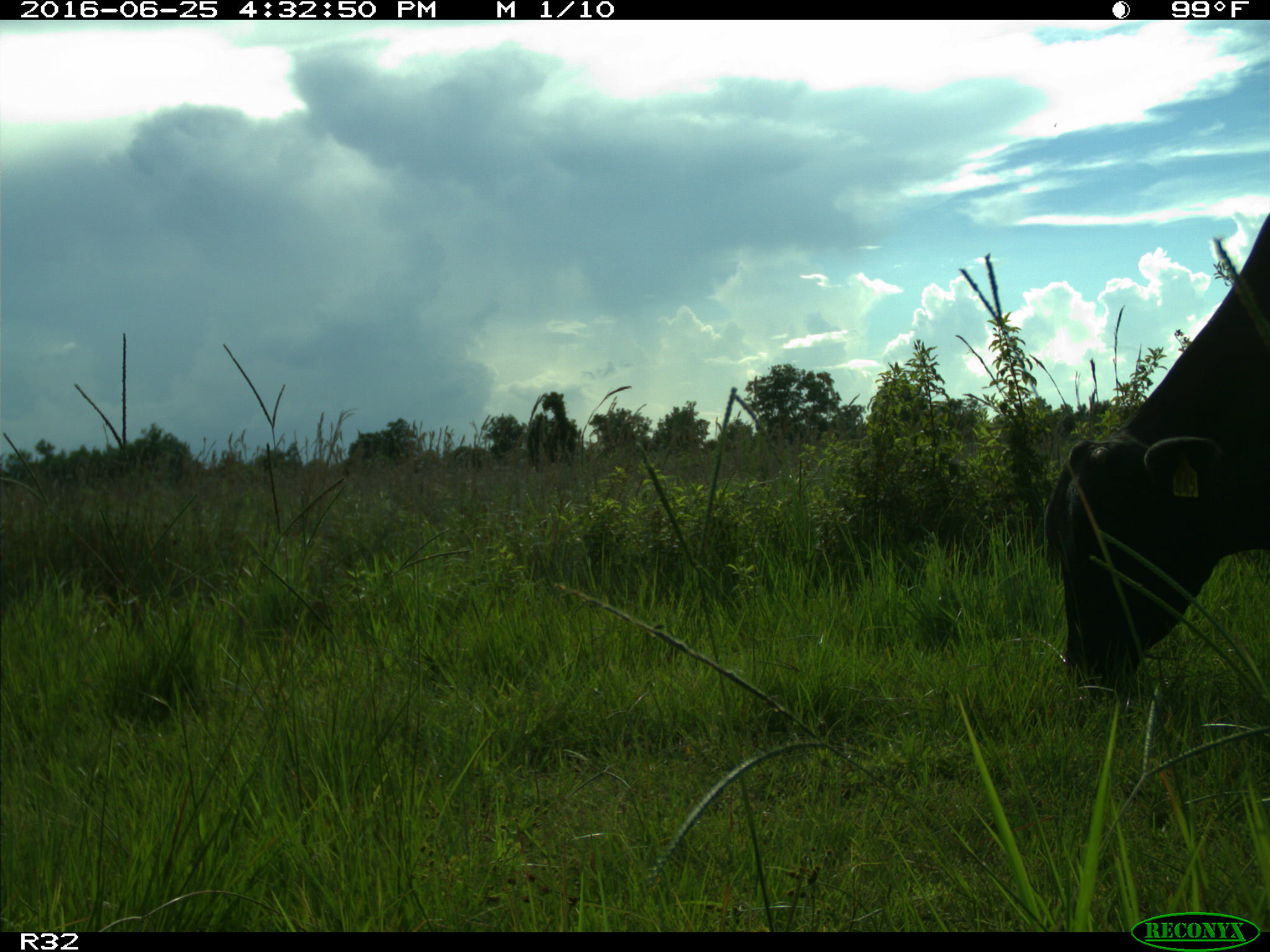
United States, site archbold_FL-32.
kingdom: Animalia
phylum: Chordata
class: Mammalia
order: Artiodactyla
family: Bovidae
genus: Bos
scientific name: Bos taurus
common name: domestic cow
Bos taurus (domestic cow).